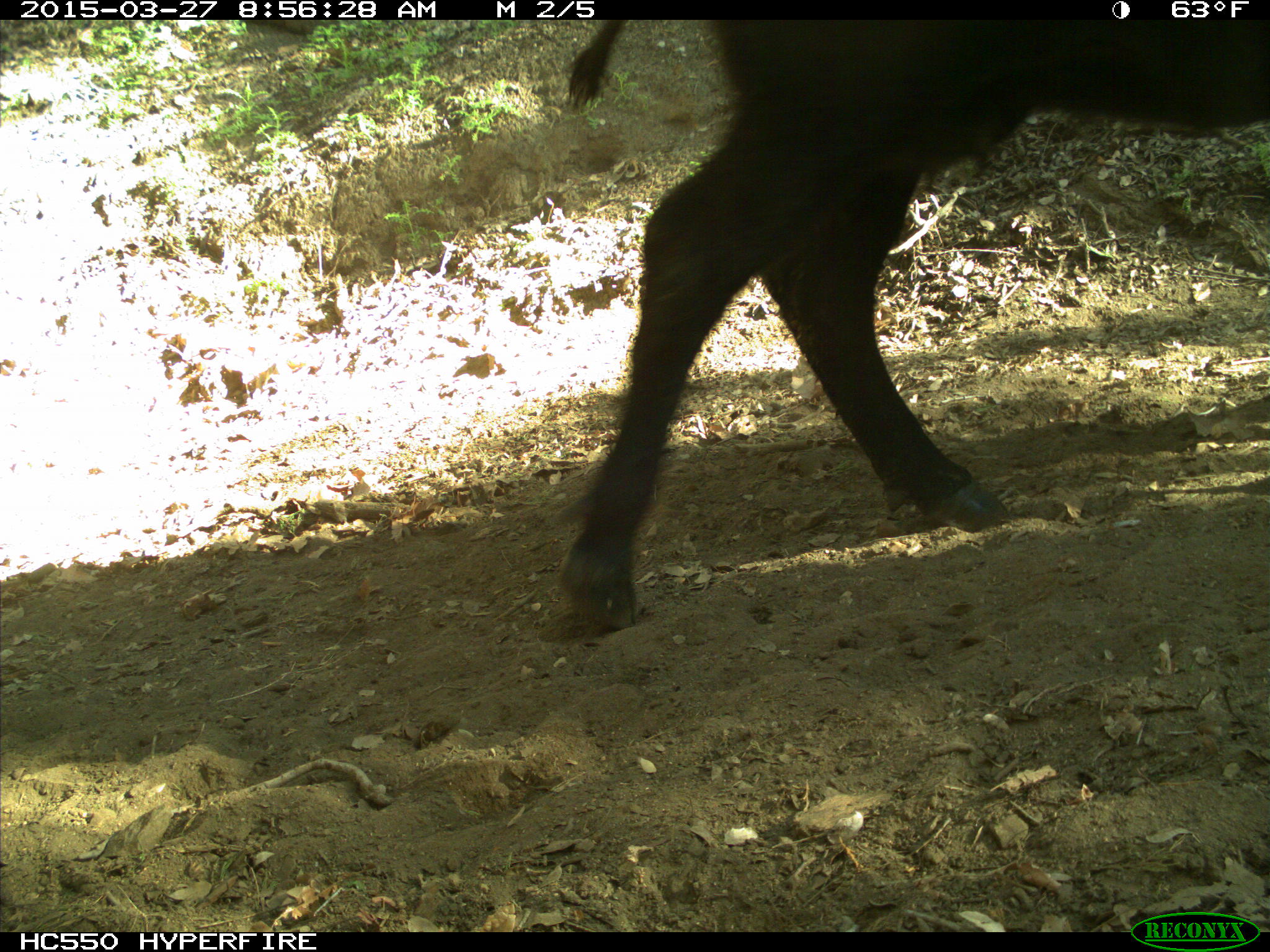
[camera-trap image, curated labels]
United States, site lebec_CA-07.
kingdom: Animalia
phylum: Chordata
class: Mammalia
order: Artiodactyla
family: Bovidae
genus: Bos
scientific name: Bos taurus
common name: domestic cow